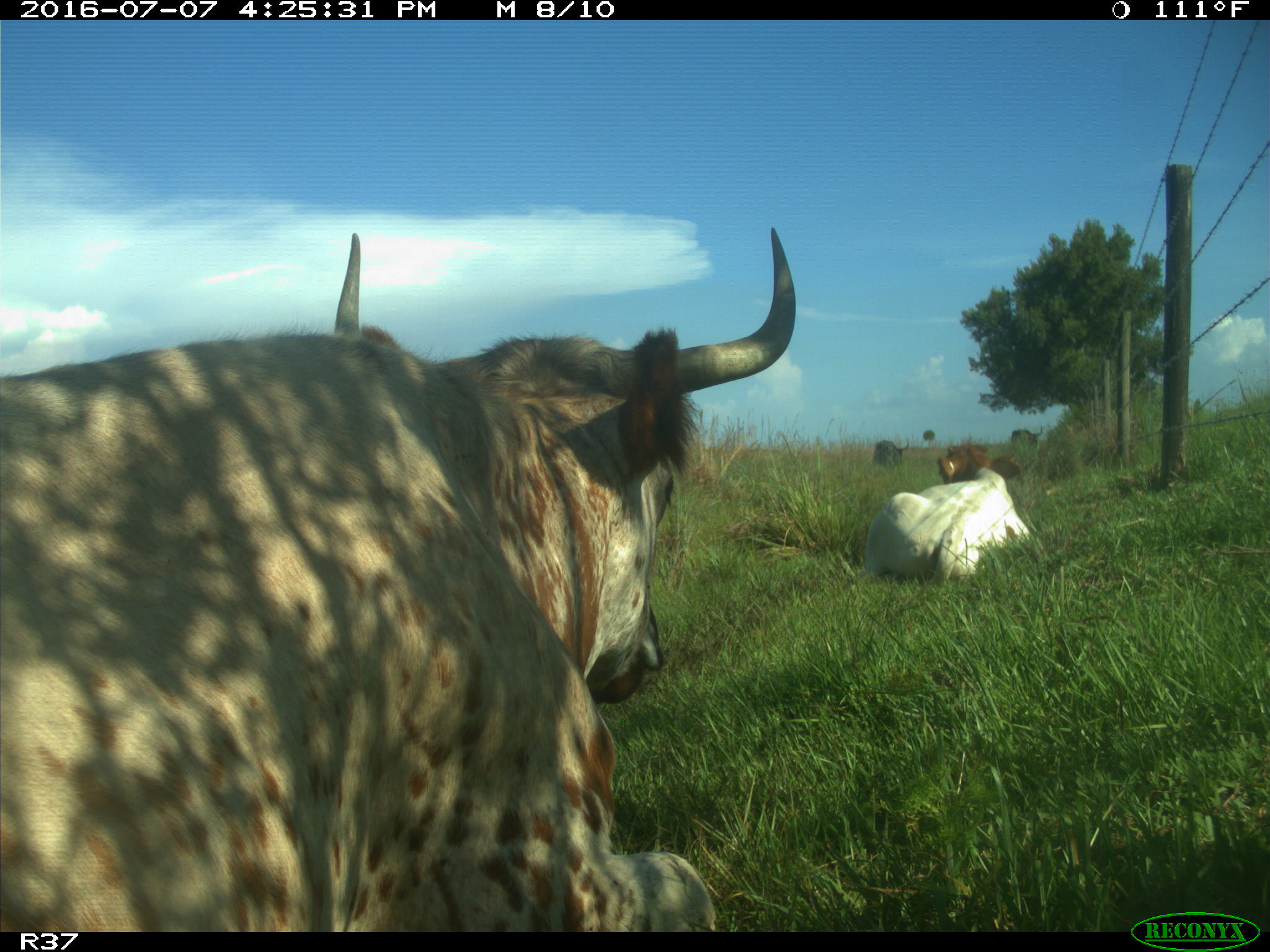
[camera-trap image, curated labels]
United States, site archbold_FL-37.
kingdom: Animalia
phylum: Chordata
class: Mammalia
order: Artiodactyla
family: Bovidae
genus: Bos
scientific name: Bos taurus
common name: domestic cow